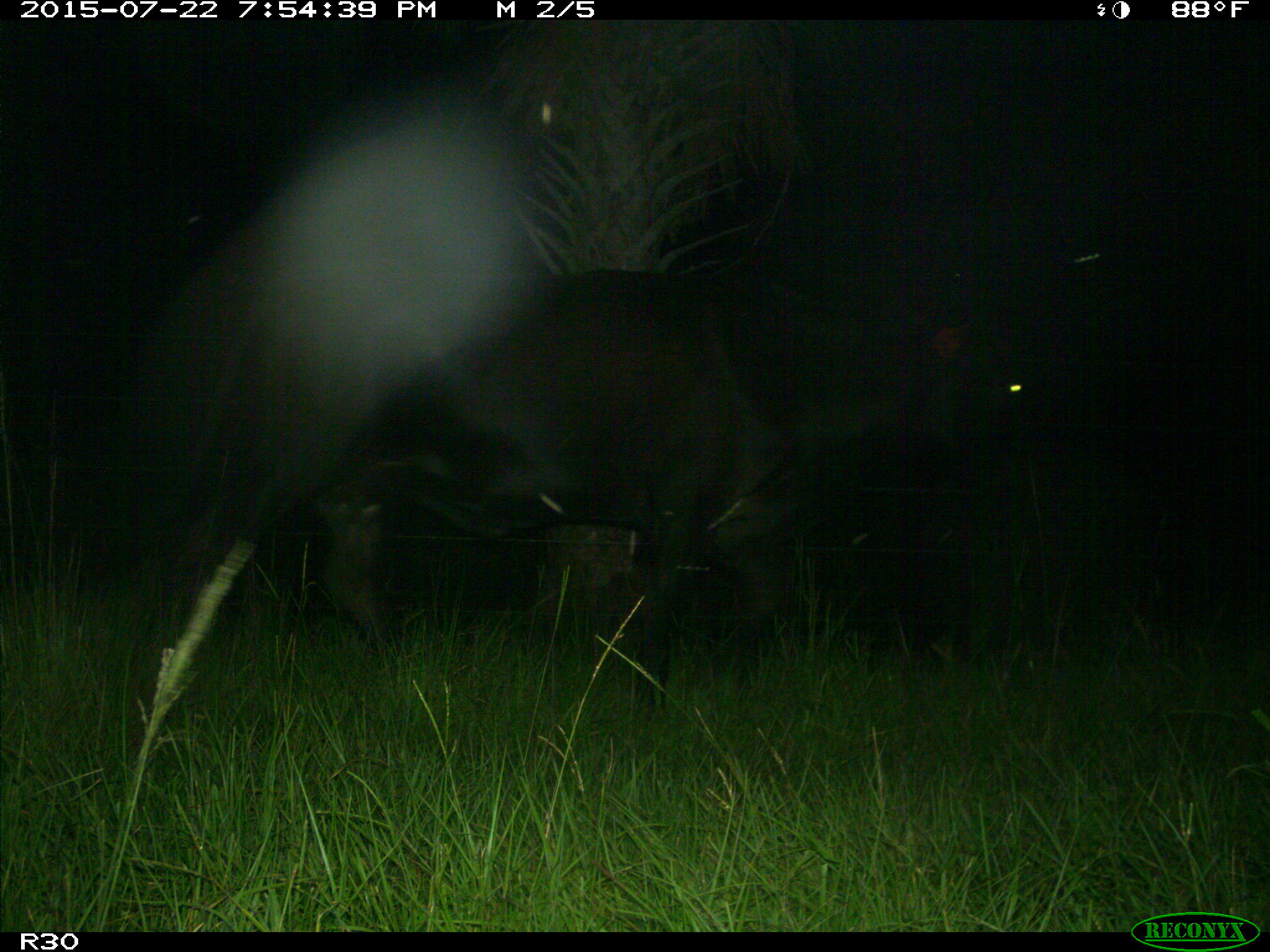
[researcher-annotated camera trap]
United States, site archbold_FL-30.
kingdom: Animalia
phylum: Chordata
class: Mammalia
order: Artiodactyla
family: Bovidae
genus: Bos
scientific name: Bos taurus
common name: domestic cow